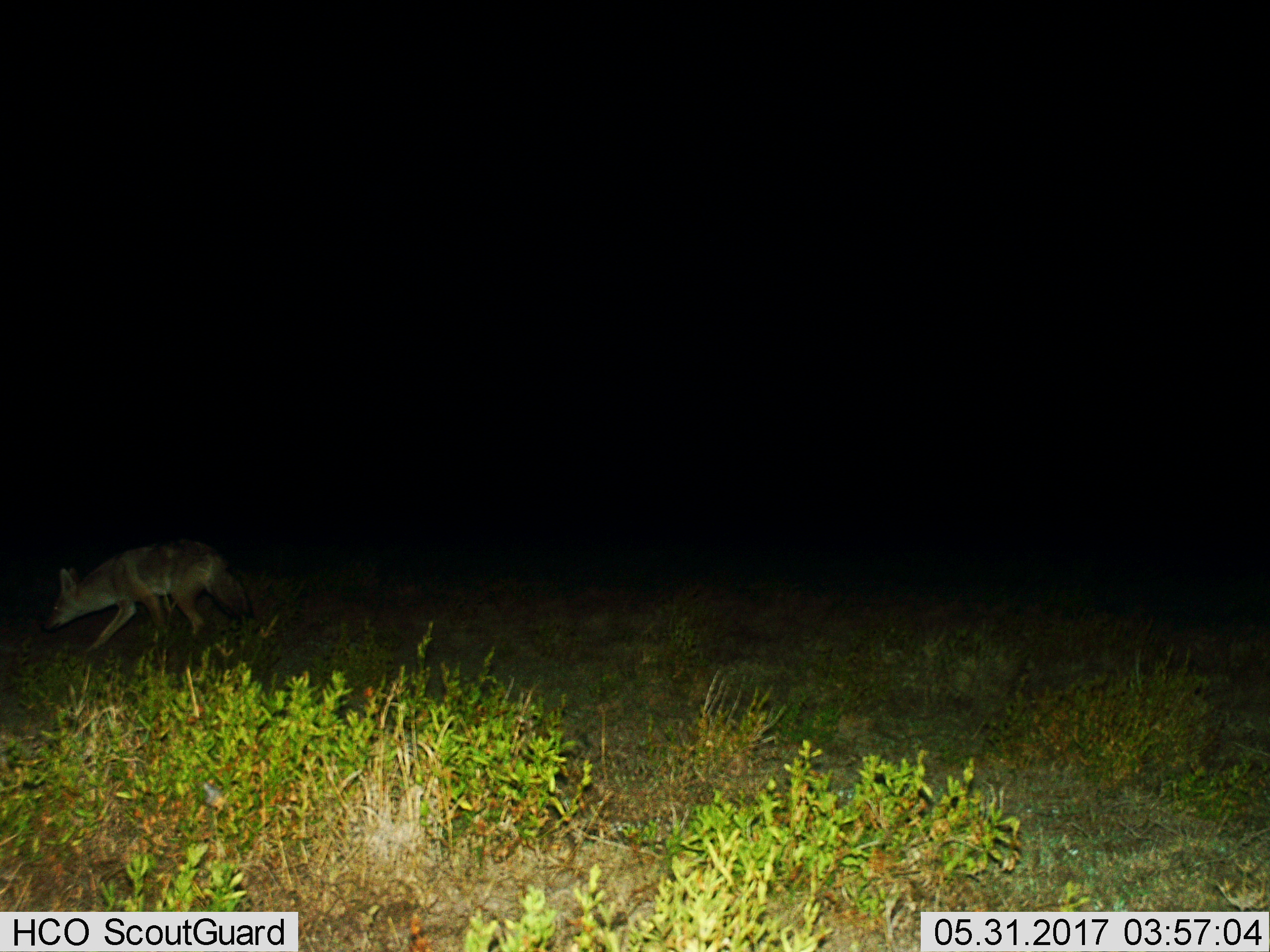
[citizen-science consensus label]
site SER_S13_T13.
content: unidentified animal